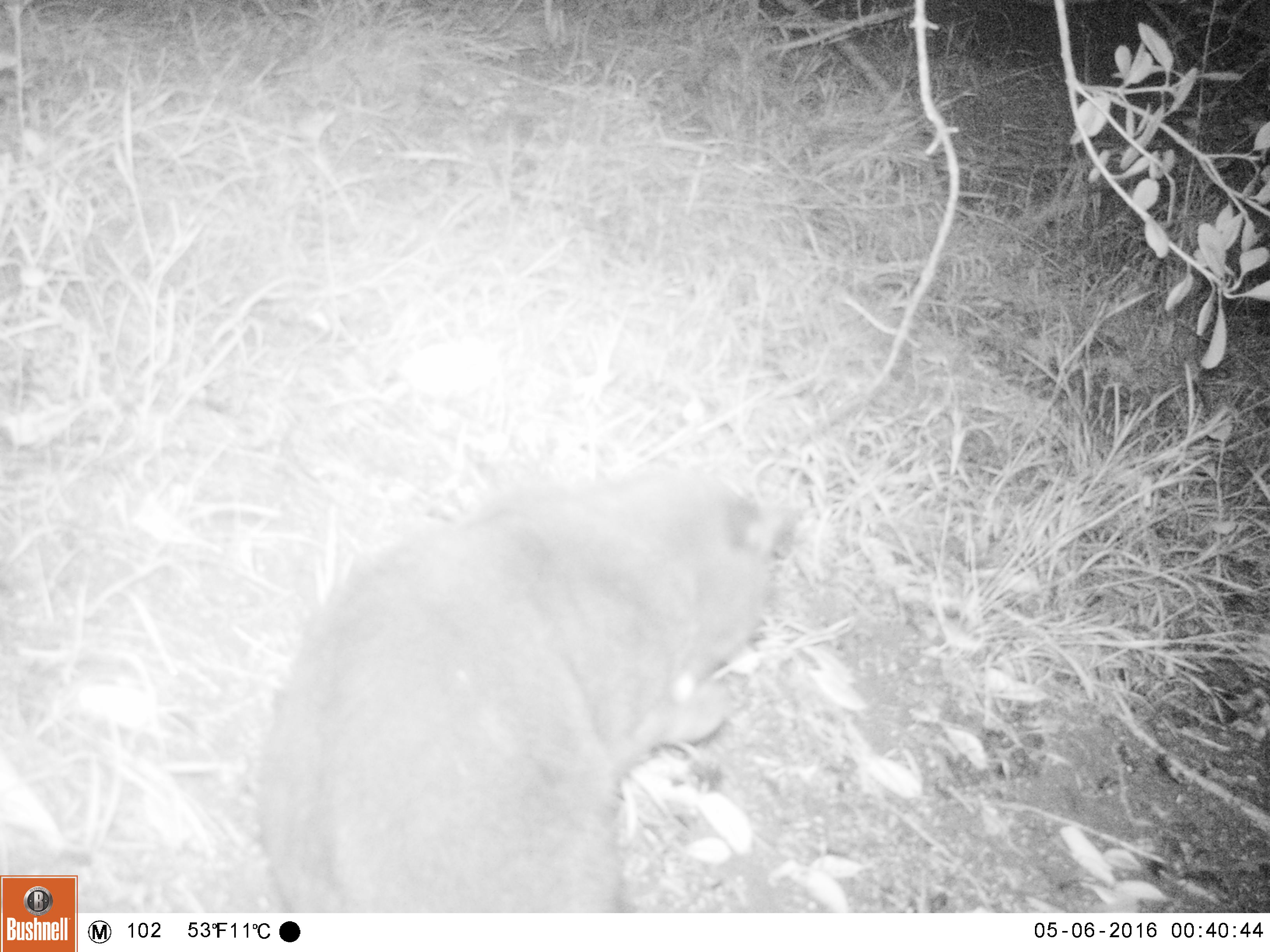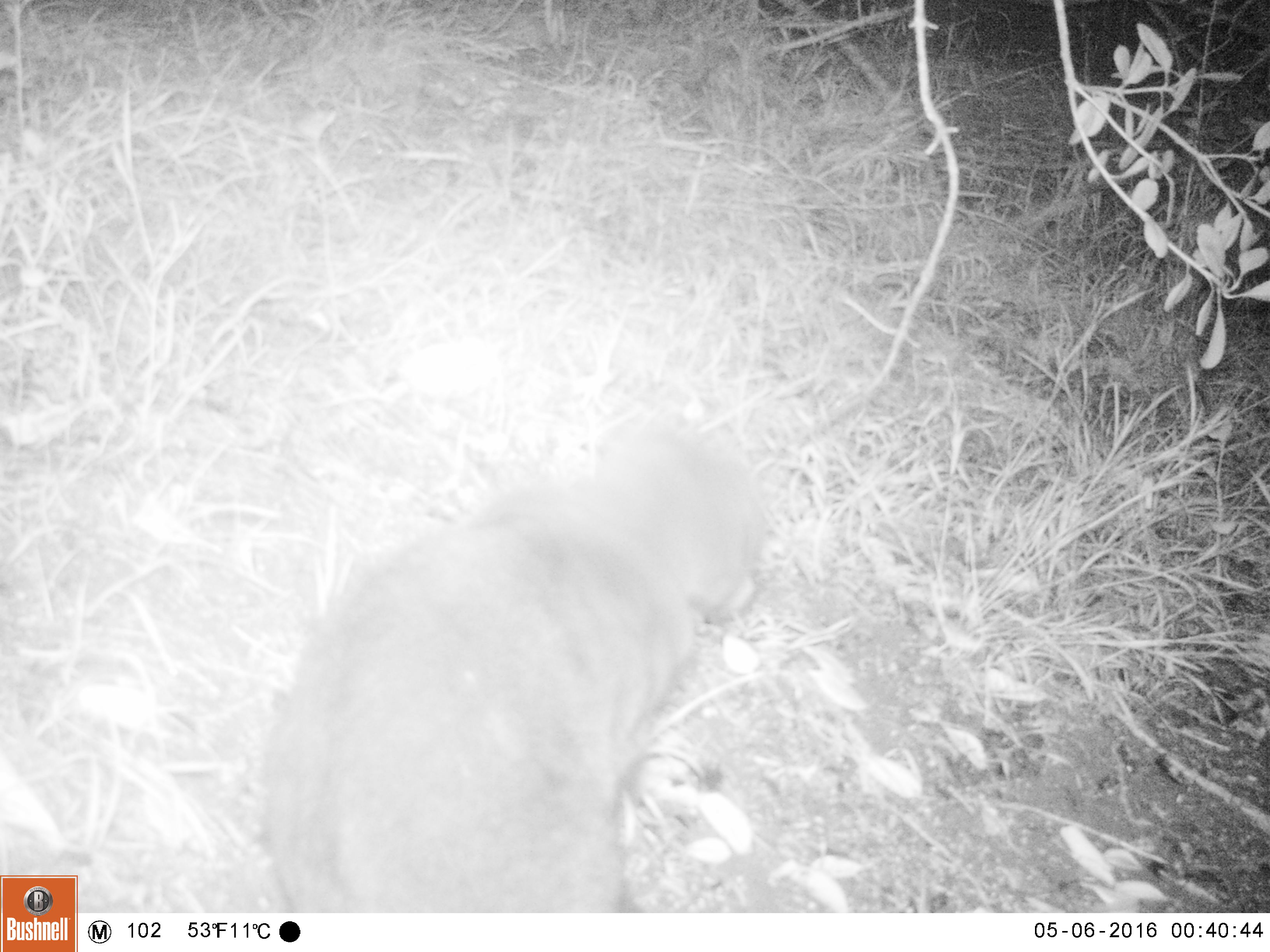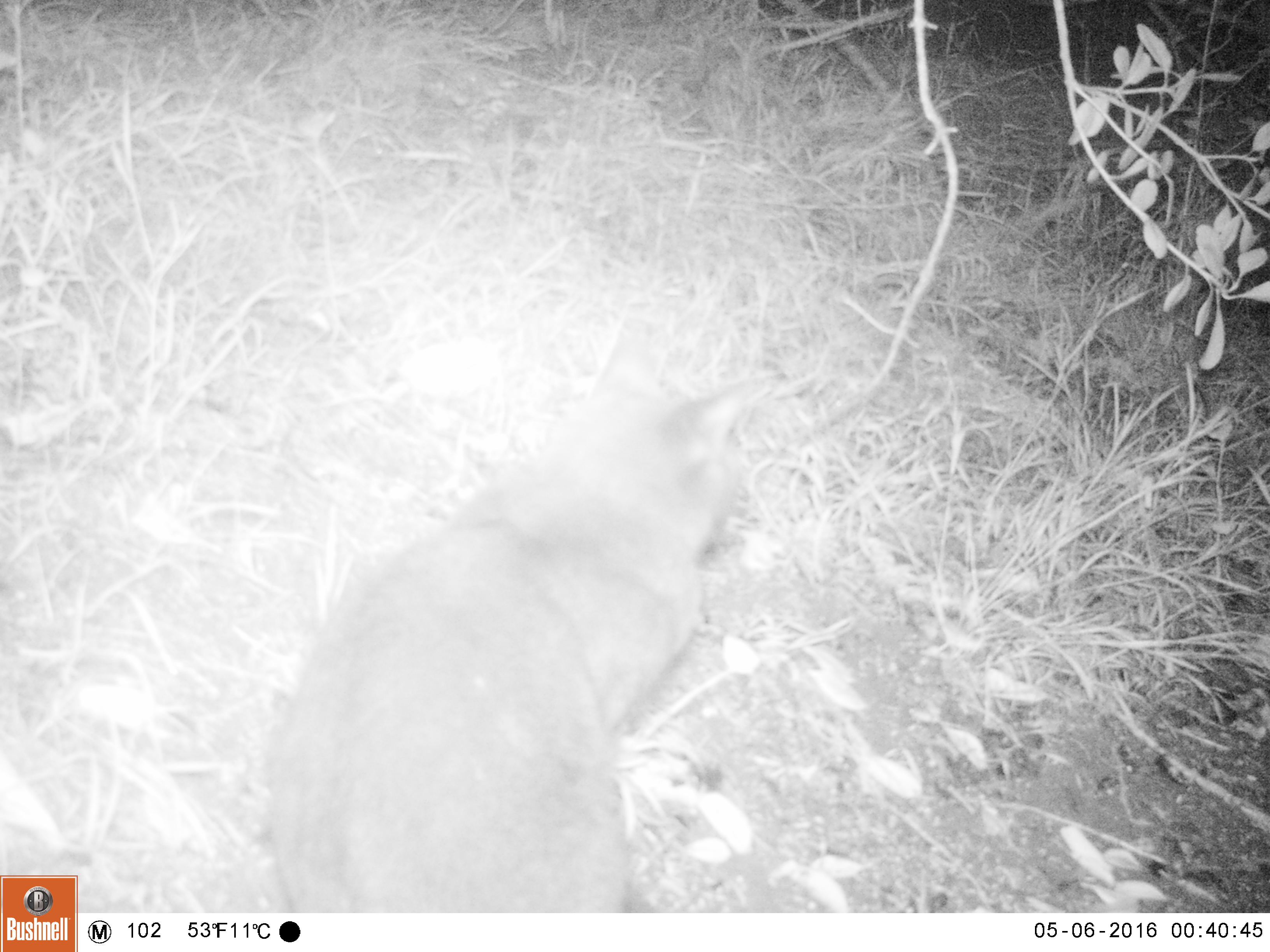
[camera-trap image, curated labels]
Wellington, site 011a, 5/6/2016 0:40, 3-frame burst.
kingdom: Animalia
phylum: Chordata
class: Mammalia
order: Carnivora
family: Felidae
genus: Felis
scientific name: Felis catus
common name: cat